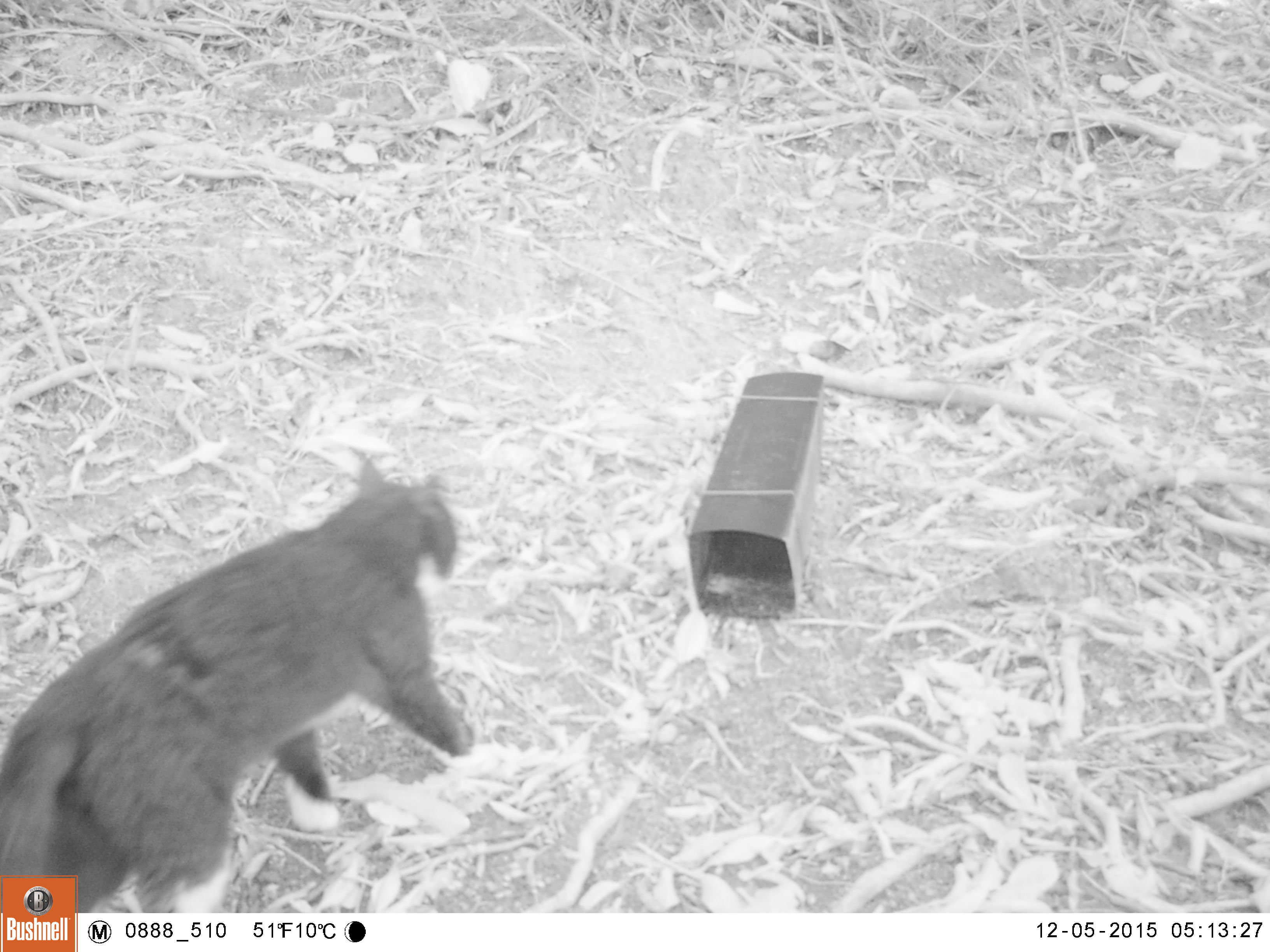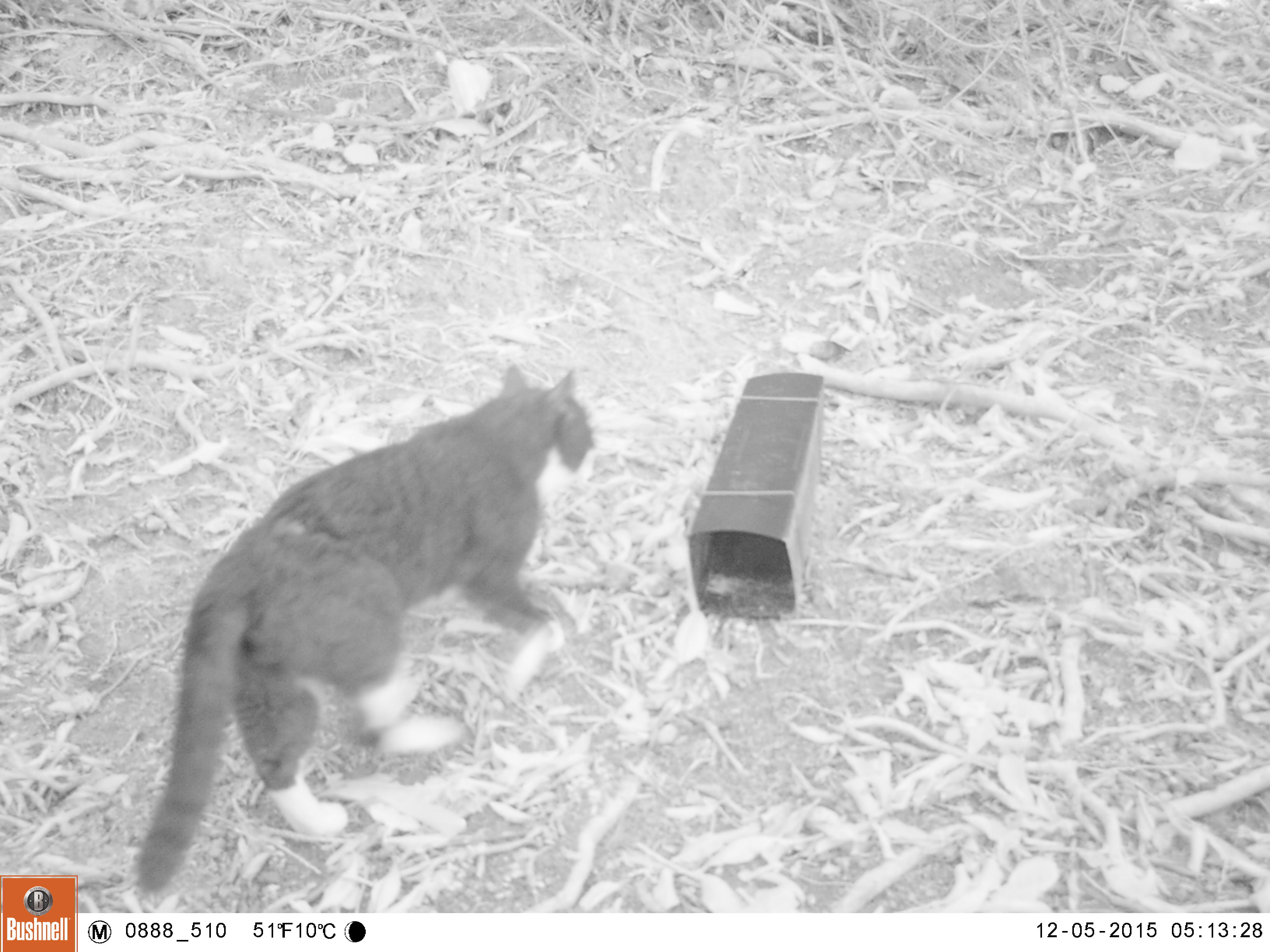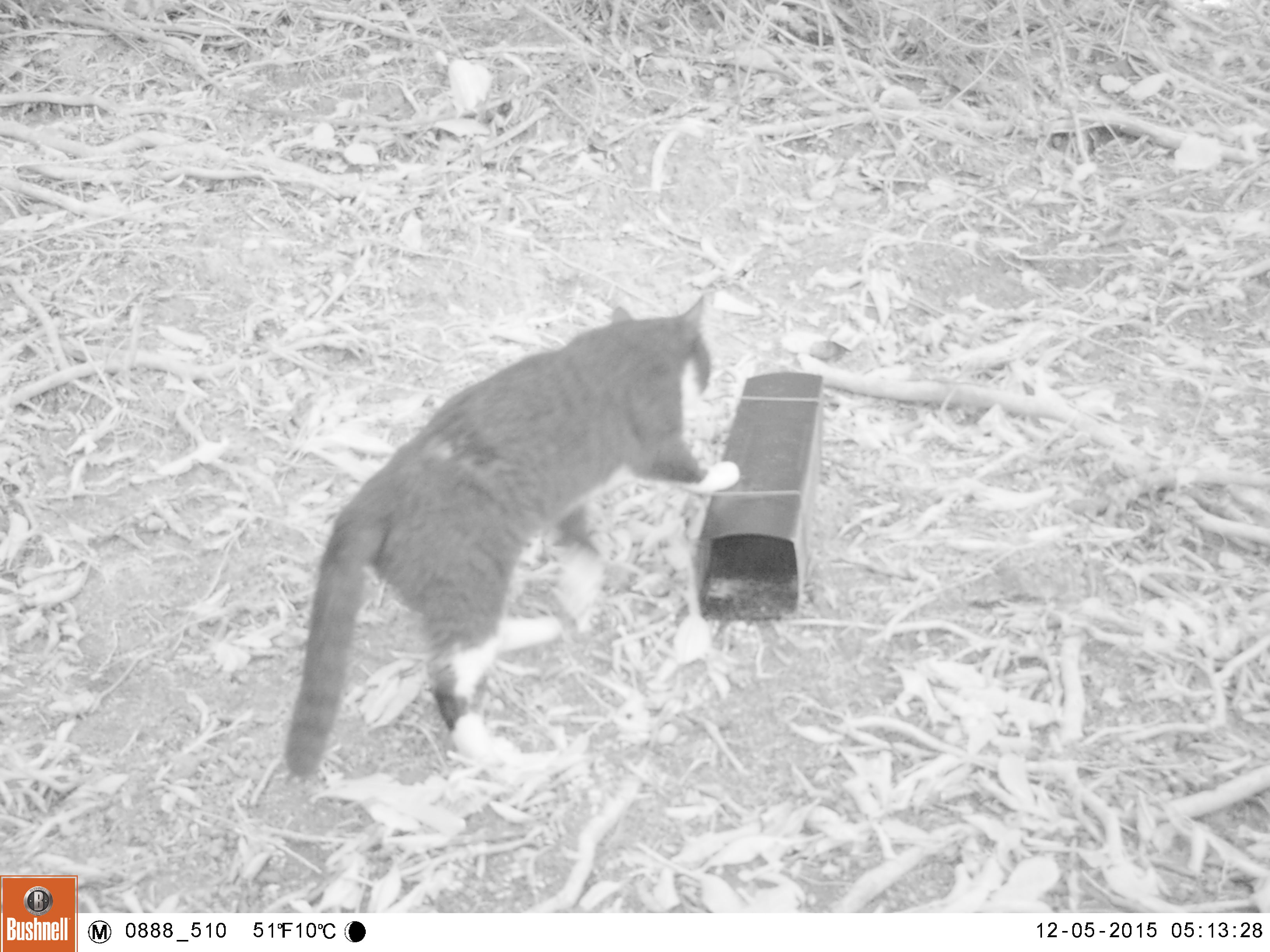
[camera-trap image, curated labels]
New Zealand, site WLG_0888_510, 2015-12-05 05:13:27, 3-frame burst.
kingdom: Animalia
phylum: Chordata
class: Mammalia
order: Carnivora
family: Felidae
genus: Felis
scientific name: Felis catus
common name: domestic cat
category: cat